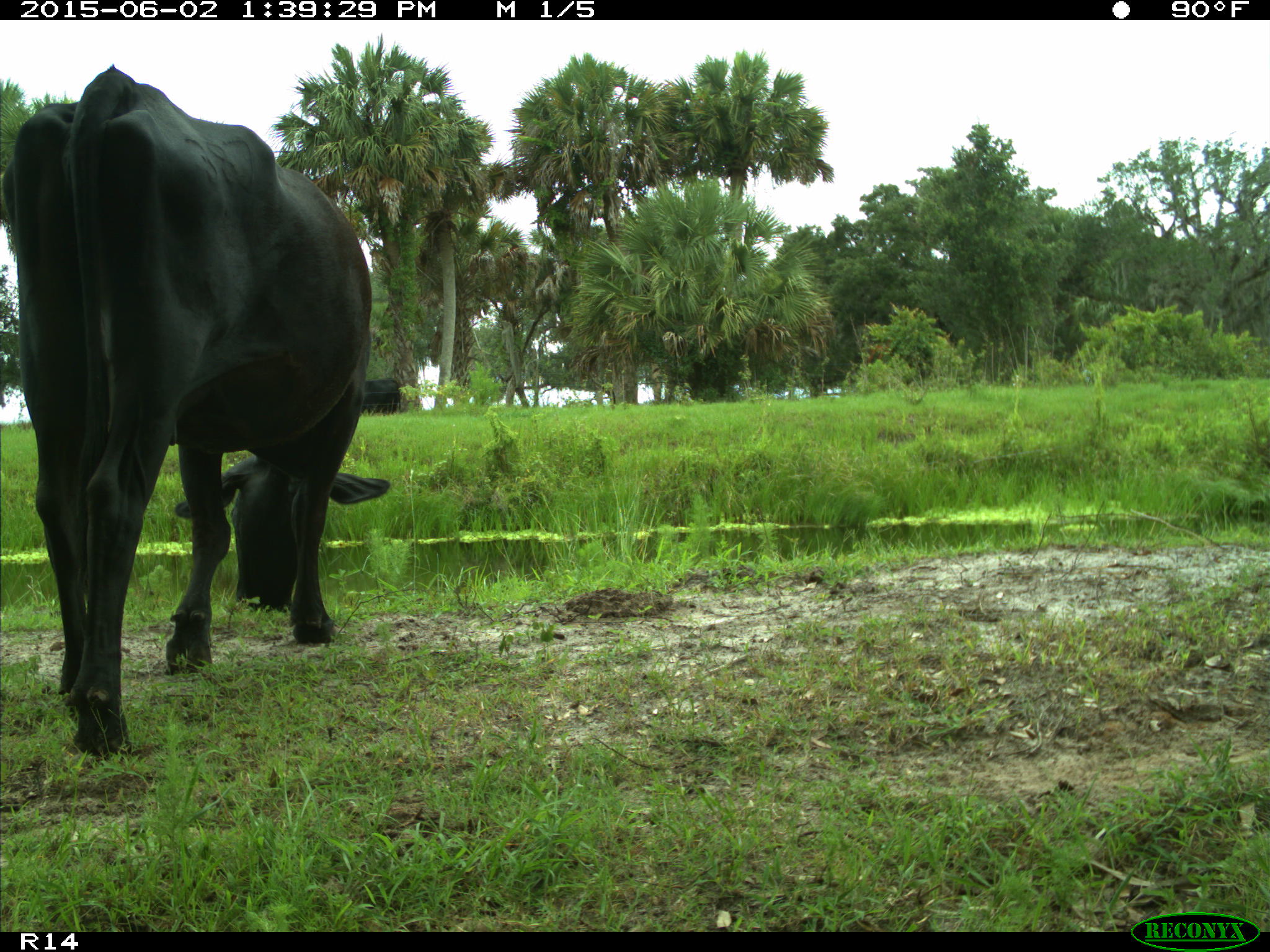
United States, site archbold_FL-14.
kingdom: Animalia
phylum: Chordata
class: Mammalia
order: Artiodactyla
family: Bovidae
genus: Bos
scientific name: Bos taurus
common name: domestic cow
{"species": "Bos taurus (domestic cow)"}